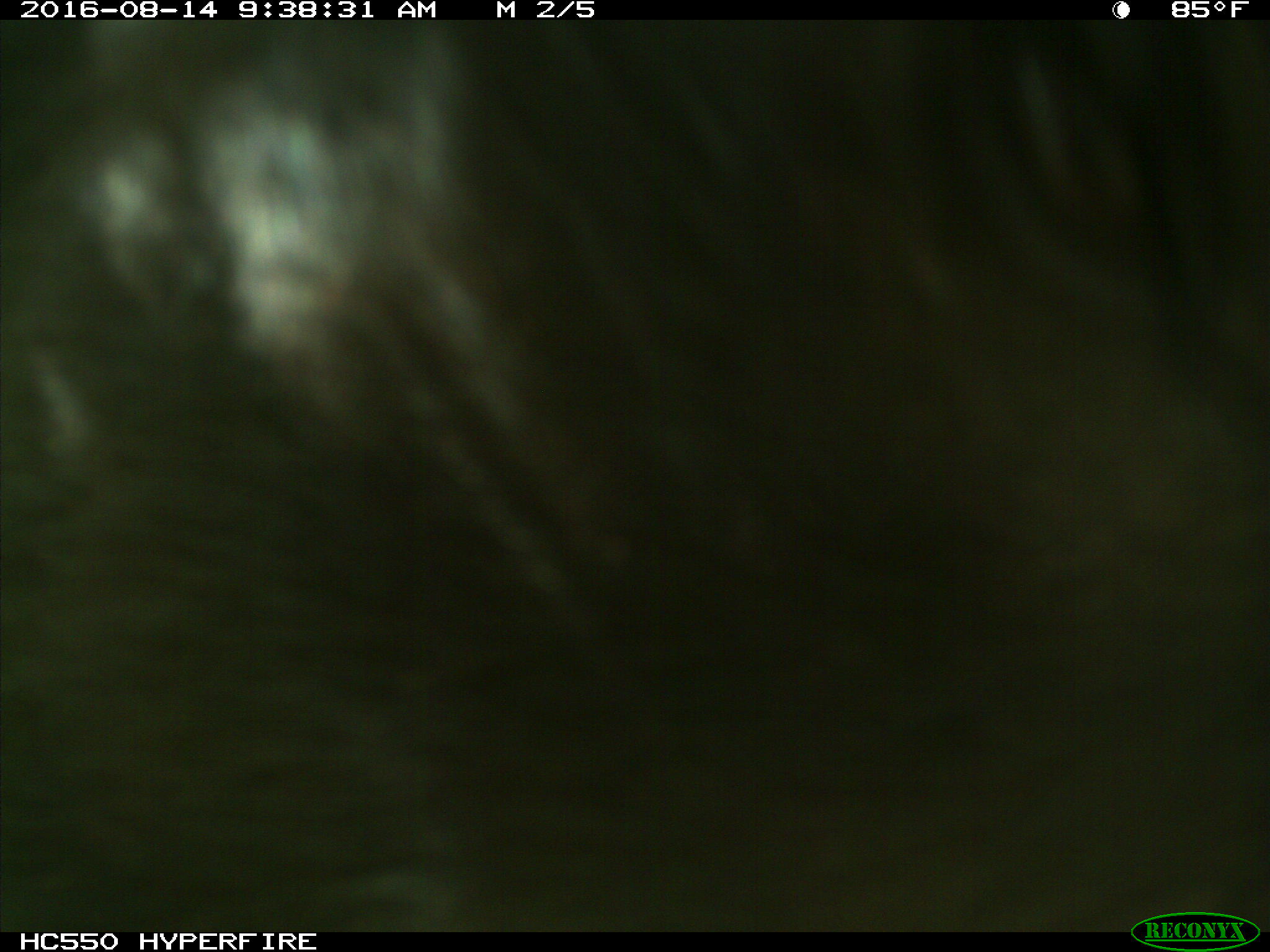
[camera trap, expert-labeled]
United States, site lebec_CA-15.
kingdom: Animalia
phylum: Chordata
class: Mammalia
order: Carnivora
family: Ursidae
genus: Ursus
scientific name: Ursus americanus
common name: american black bear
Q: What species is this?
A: Ursus americanus (american black bear).